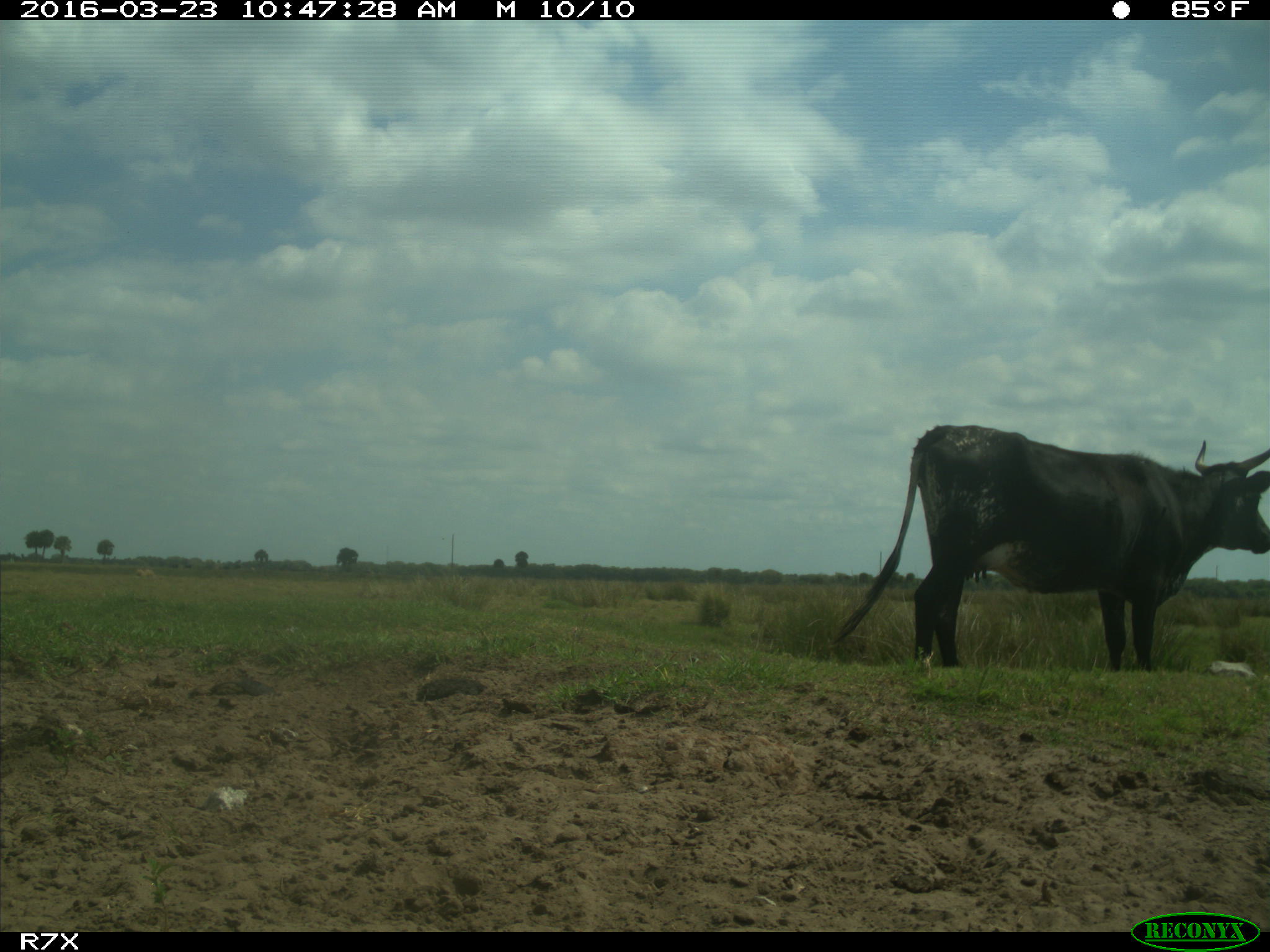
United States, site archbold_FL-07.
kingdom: Animalia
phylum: Chordata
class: Mammalia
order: Artiodactyla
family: Bovidae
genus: Bos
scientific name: Bos taurus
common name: domestic cow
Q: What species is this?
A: Bos taurus (domestic cow).